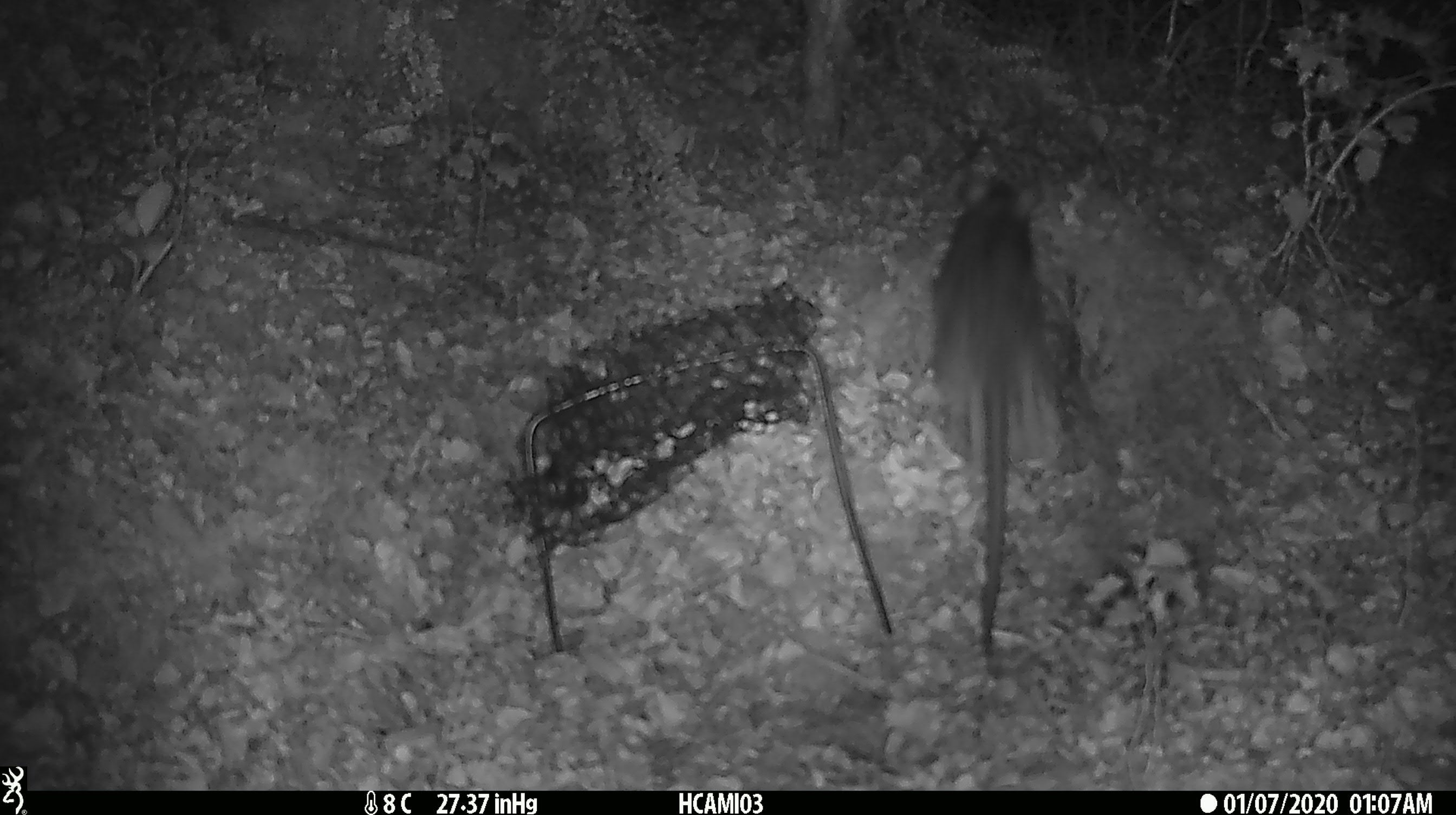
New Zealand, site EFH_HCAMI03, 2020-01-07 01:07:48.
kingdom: Animalia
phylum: Chordata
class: Mammalia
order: Rodentia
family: Muridae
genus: Rattus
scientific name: Rattus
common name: rat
Rat (Rattus).